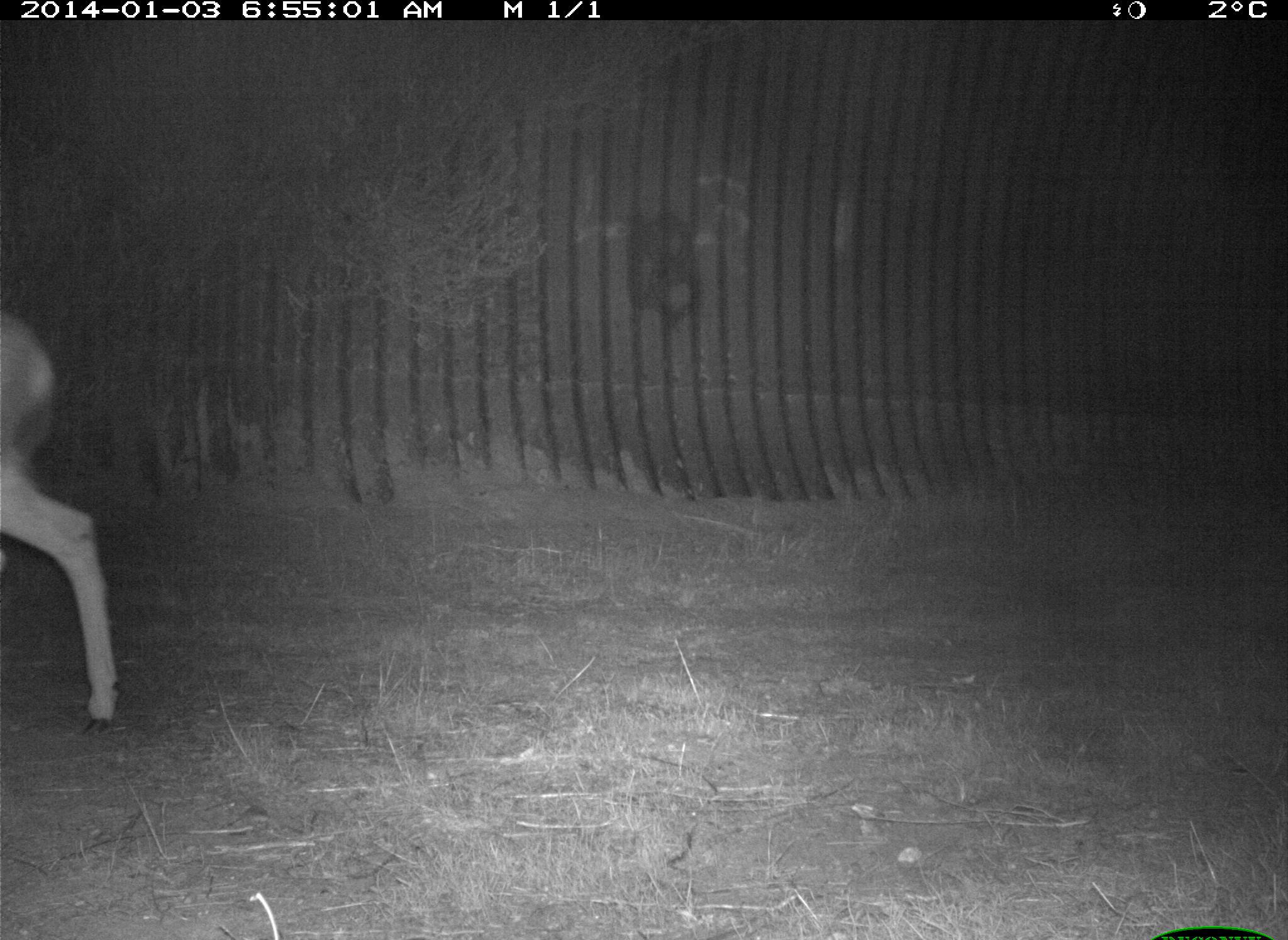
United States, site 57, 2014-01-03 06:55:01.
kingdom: Animalia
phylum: Chordata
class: Mammalia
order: Artiodactyla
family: Cervidae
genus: Odocoileus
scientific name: Odocoileus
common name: deer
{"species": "deer (Odocoileus)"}